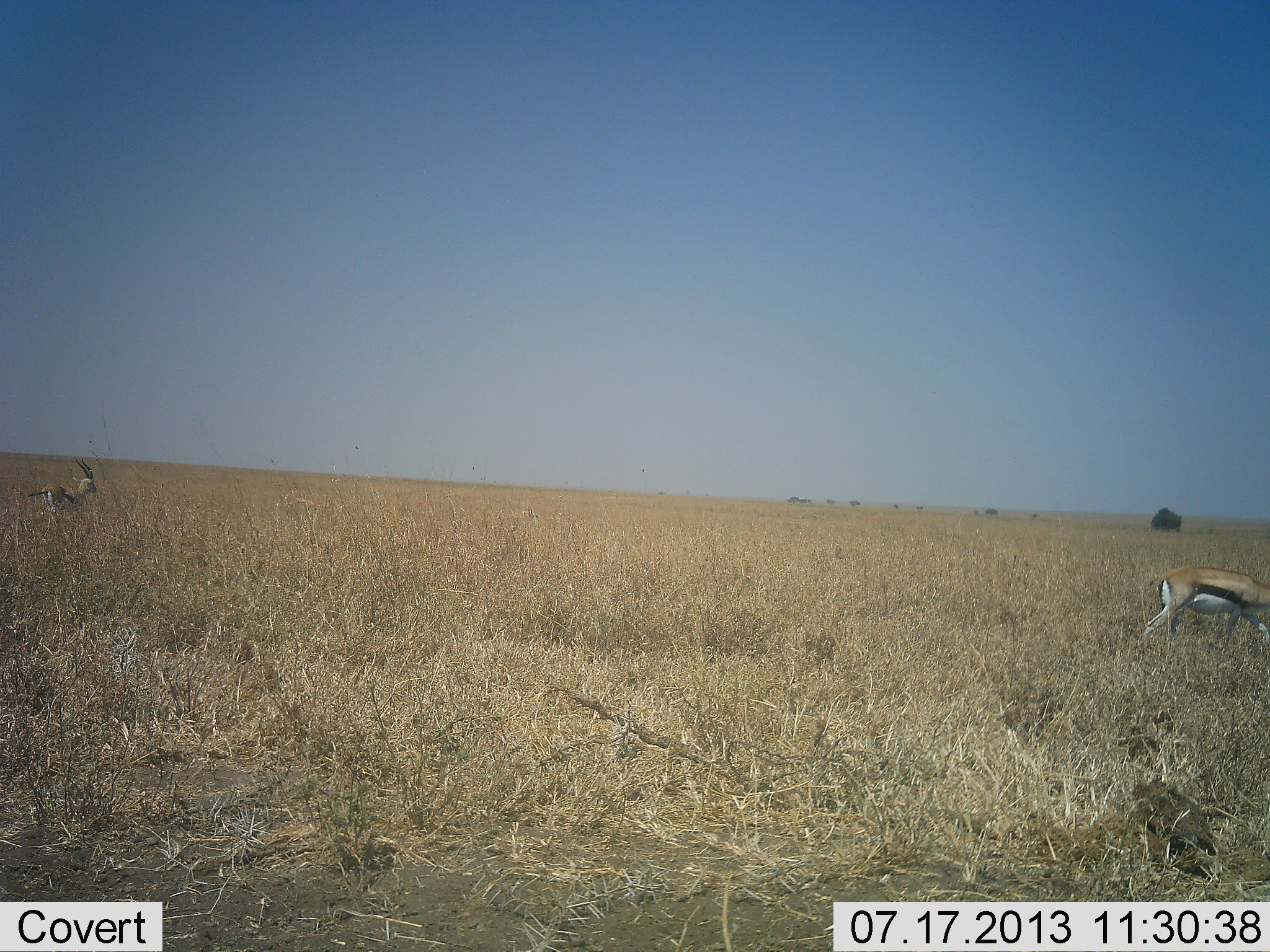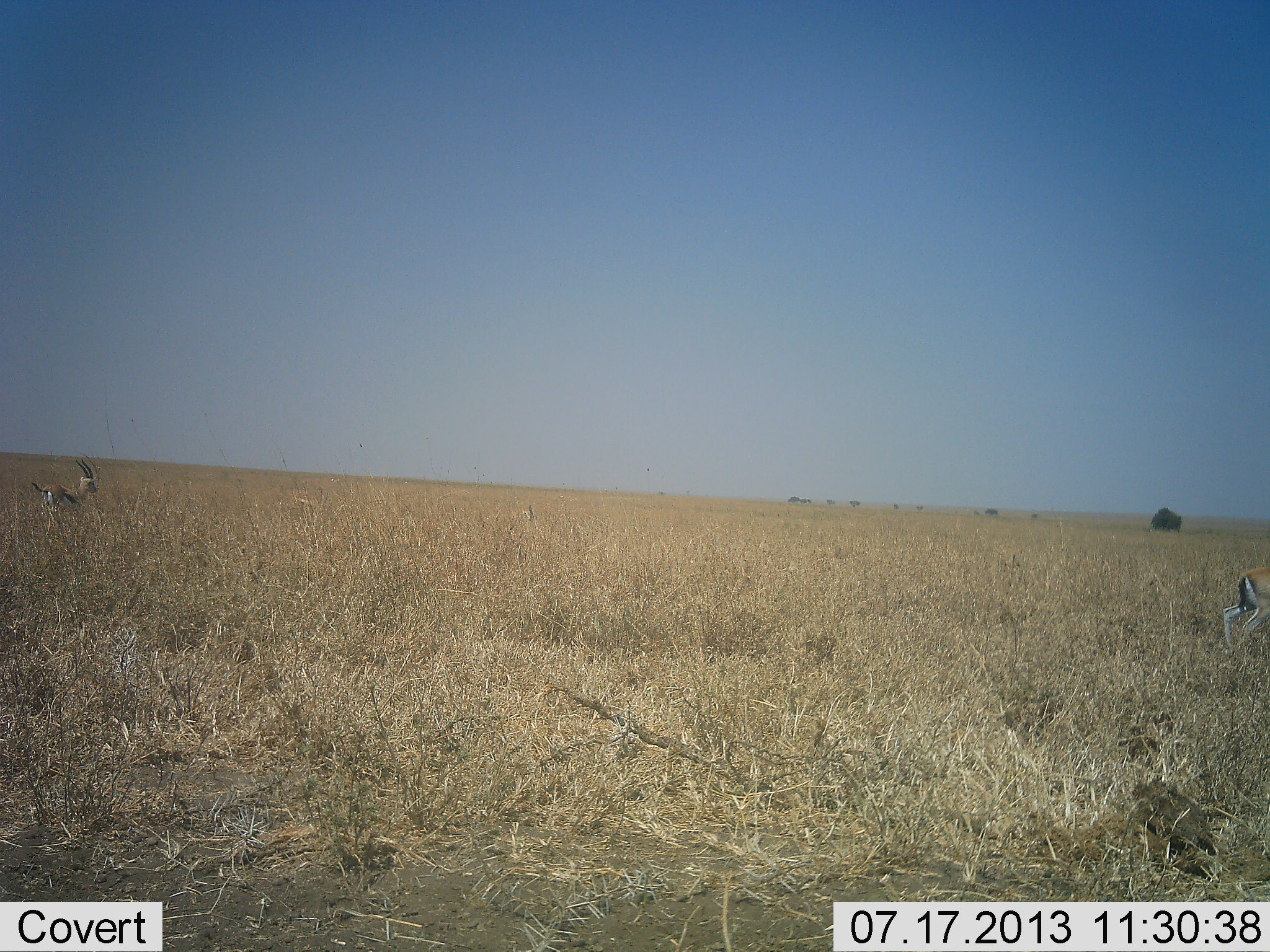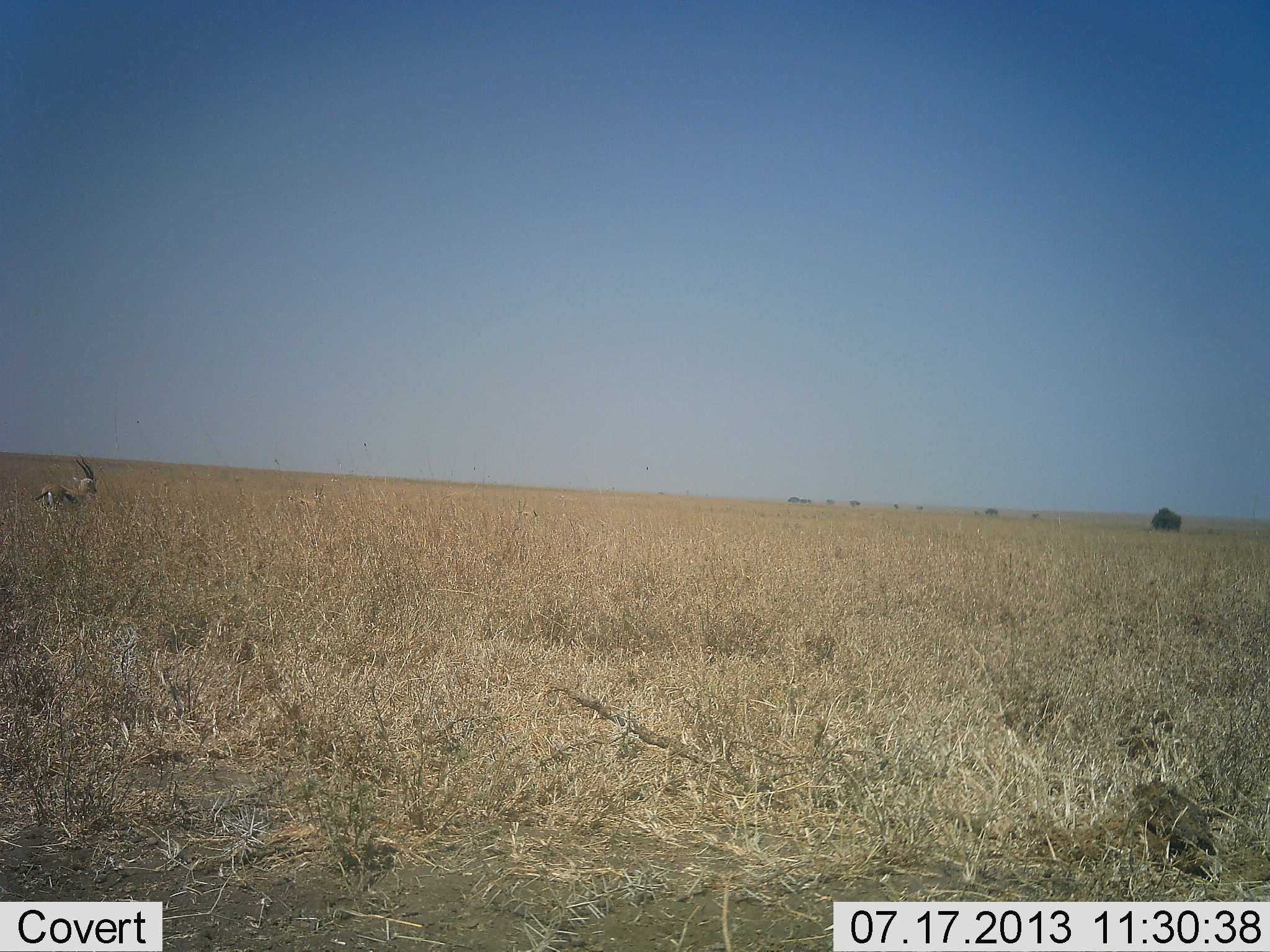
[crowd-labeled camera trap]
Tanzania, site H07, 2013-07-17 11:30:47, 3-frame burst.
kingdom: Animalia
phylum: Chordata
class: Mammalia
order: Artiodactyla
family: Bovidae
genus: Eudorcas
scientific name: Eudorcas thomsonii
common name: thomson's gazelle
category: gazellethomsons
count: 2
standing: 70%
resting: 0%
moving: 70%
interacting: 0%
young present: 0%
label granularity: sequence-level